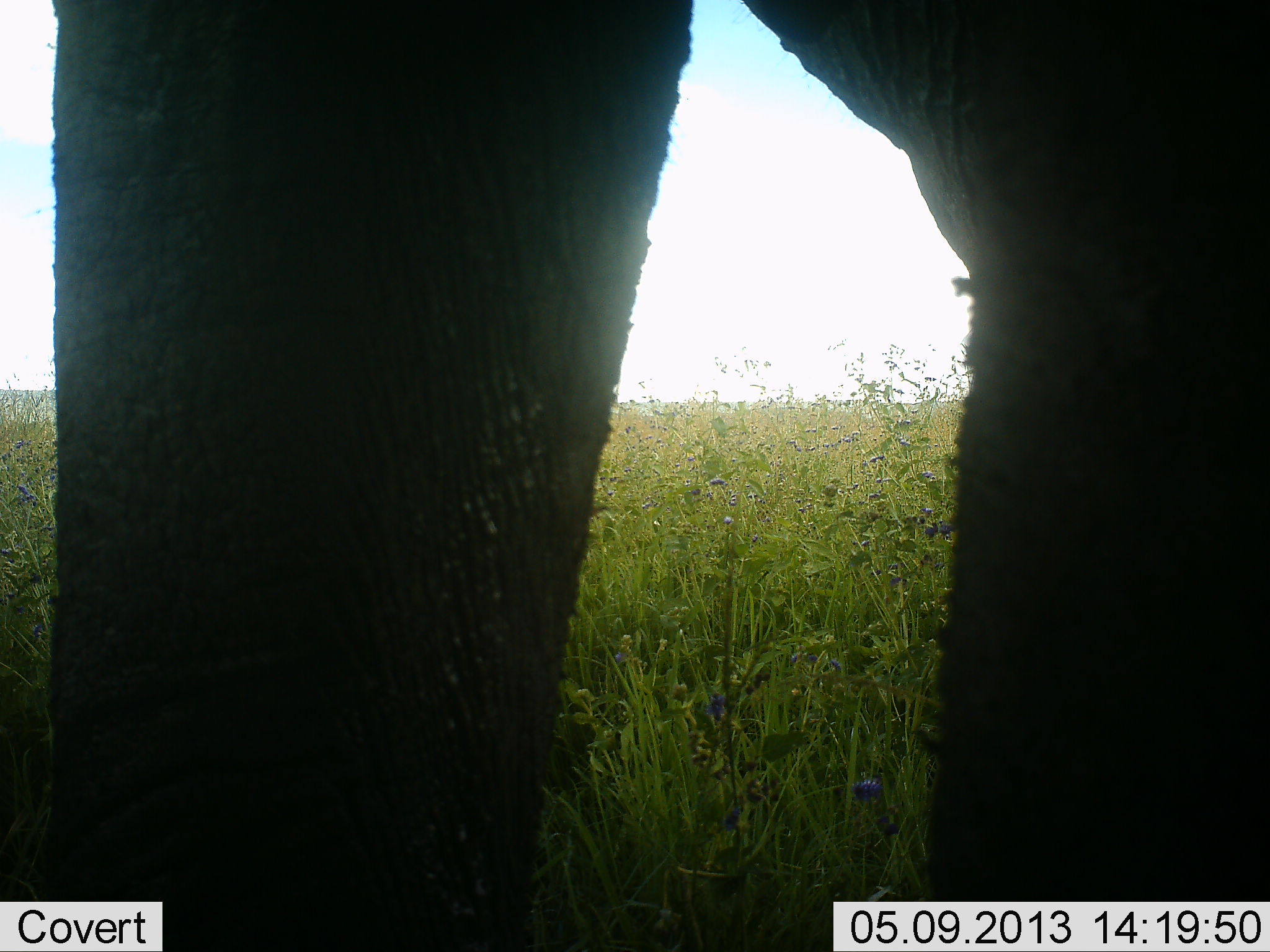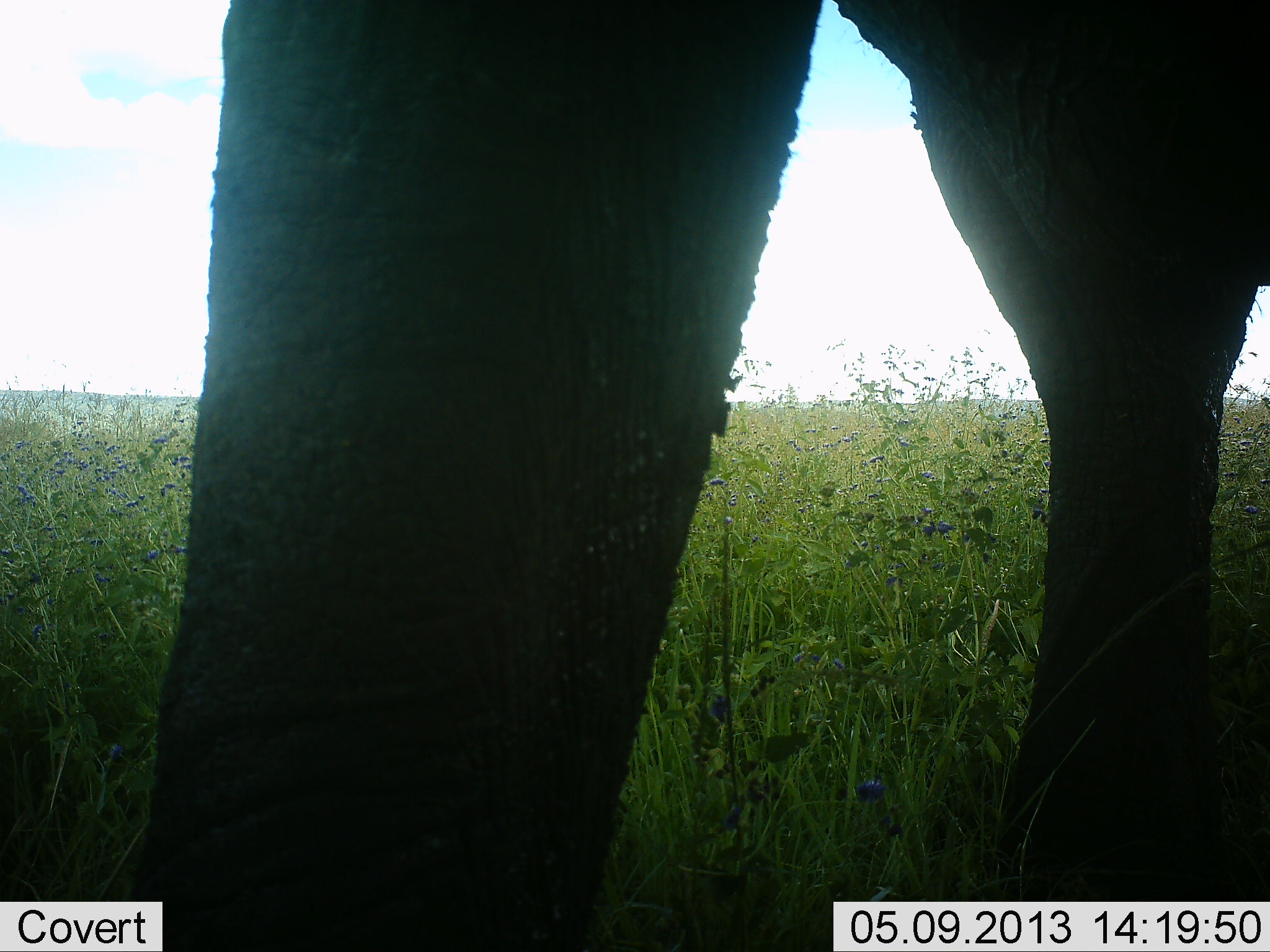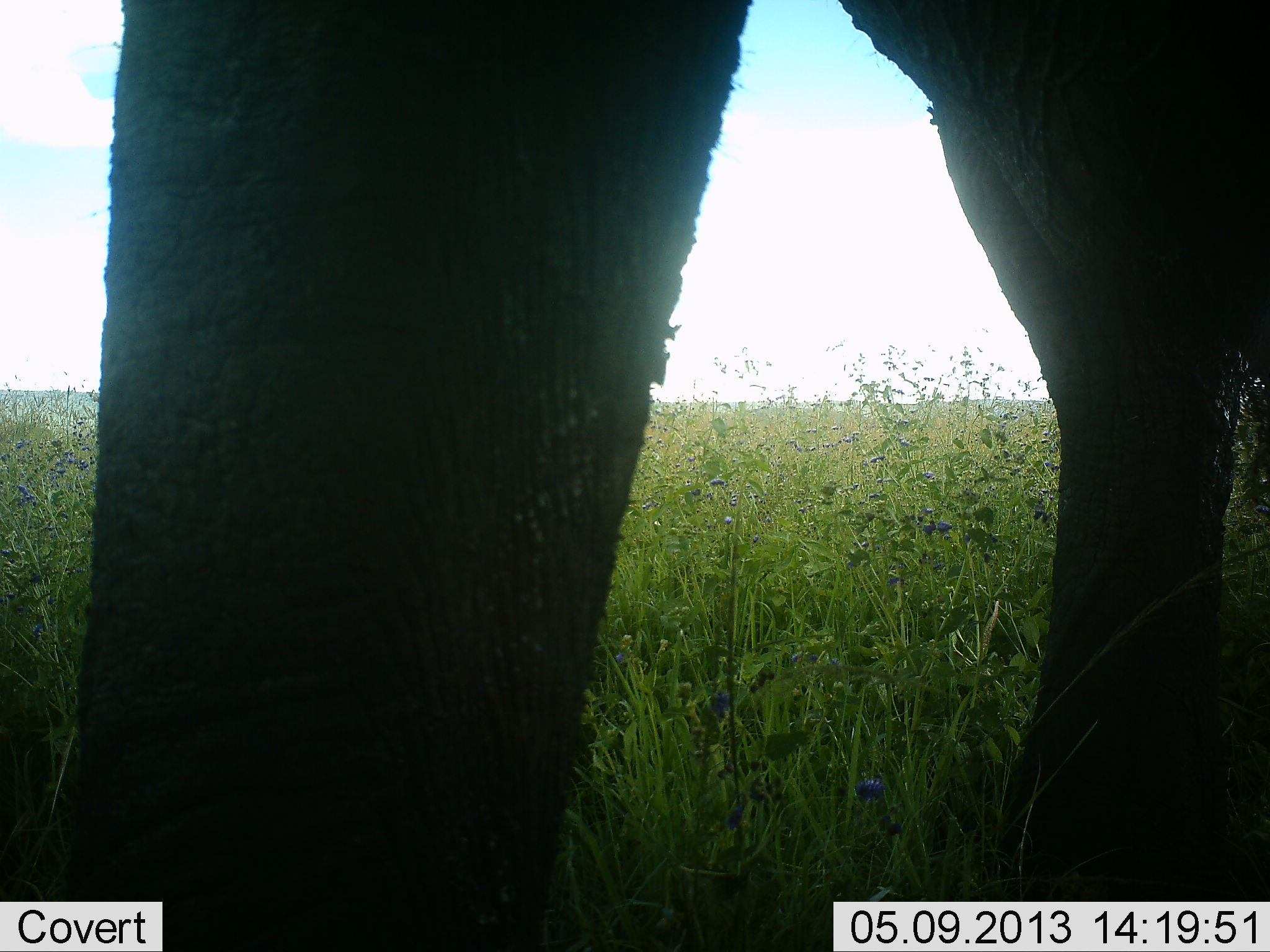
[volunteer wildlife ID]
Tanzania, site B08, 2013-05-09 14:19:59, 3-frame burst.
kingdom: Animalia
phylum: Chordata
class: Mammalia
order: Proboscidea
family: Elephantidae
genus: Loxodonta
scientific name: Loxodonta africana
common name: african bush elephant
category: elephant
Elephant (african bush elephant) (Loxodonta africana), count 1. Behavior (volunteer vote fractions): standing 64%, resting 0%, moving 32%, interacting 5%. Young present (vote fraction): 0%. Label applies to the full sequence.